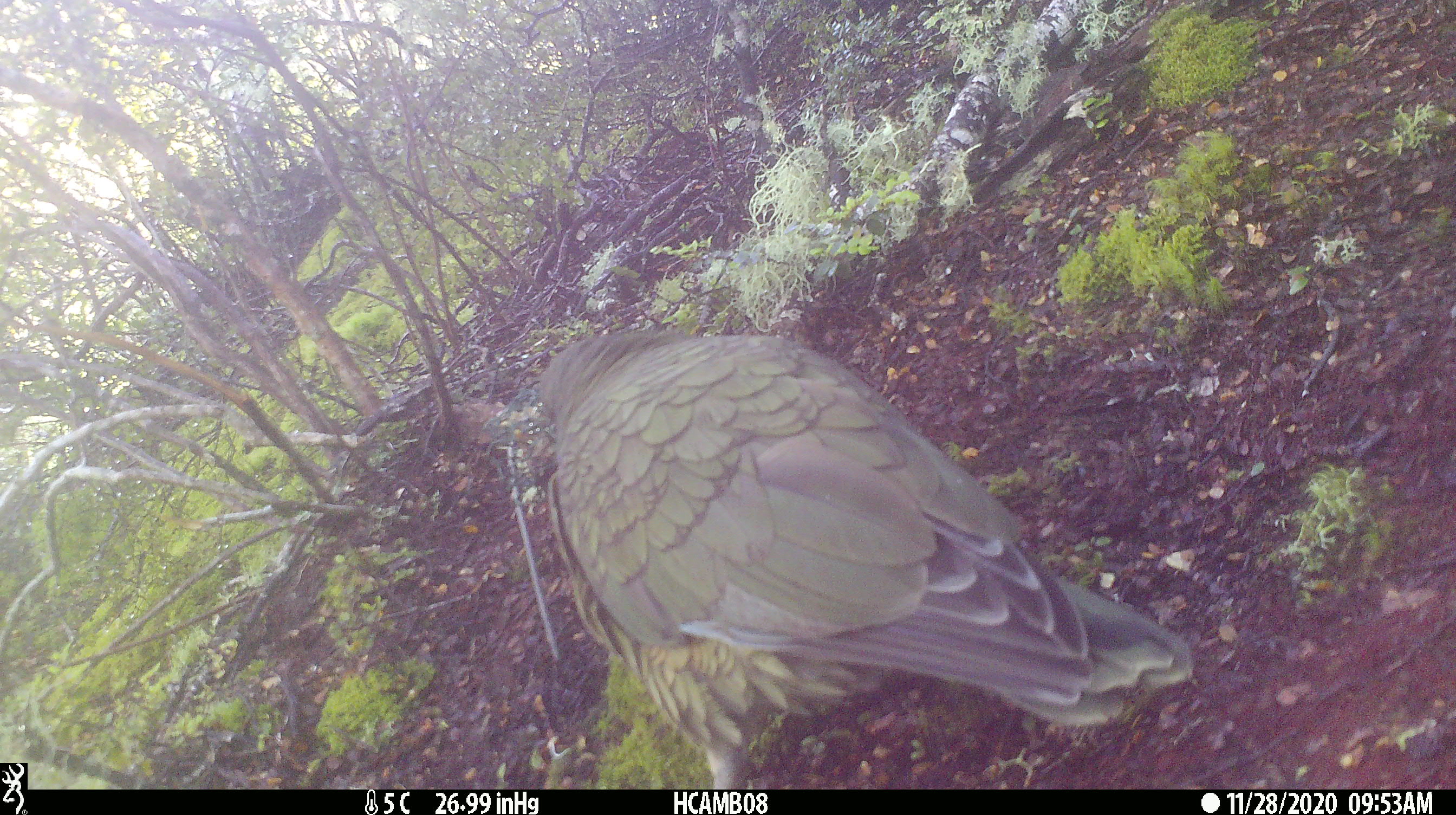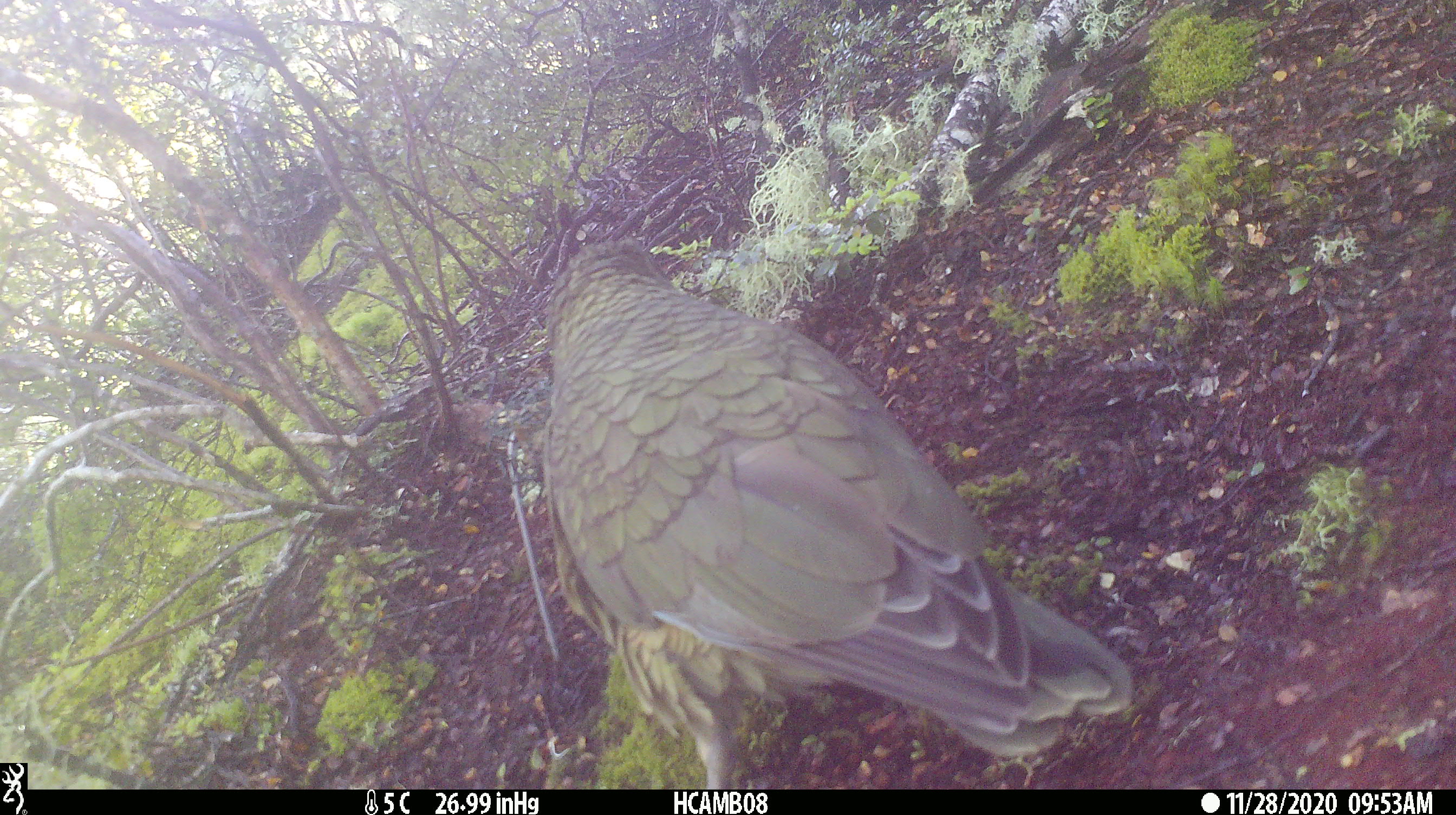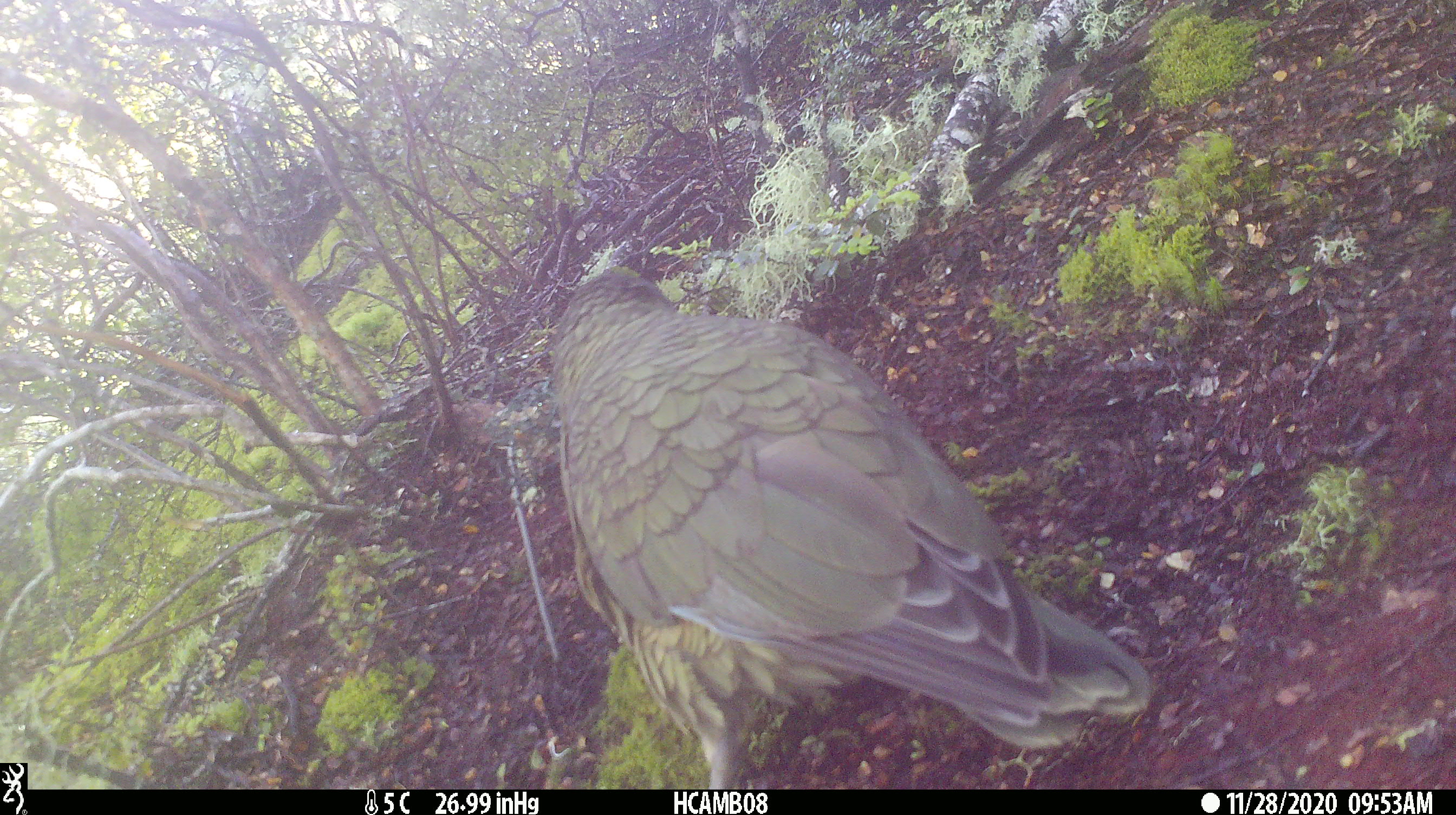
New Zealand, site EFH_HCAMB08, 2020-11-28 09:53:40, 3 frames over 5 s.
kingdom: Animalia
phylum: Chordata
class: Aves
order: Psittaciformes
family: Strigopidae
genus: Nestor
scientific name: Nestor notabilis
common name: kea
Kea (Nestor notabilis).